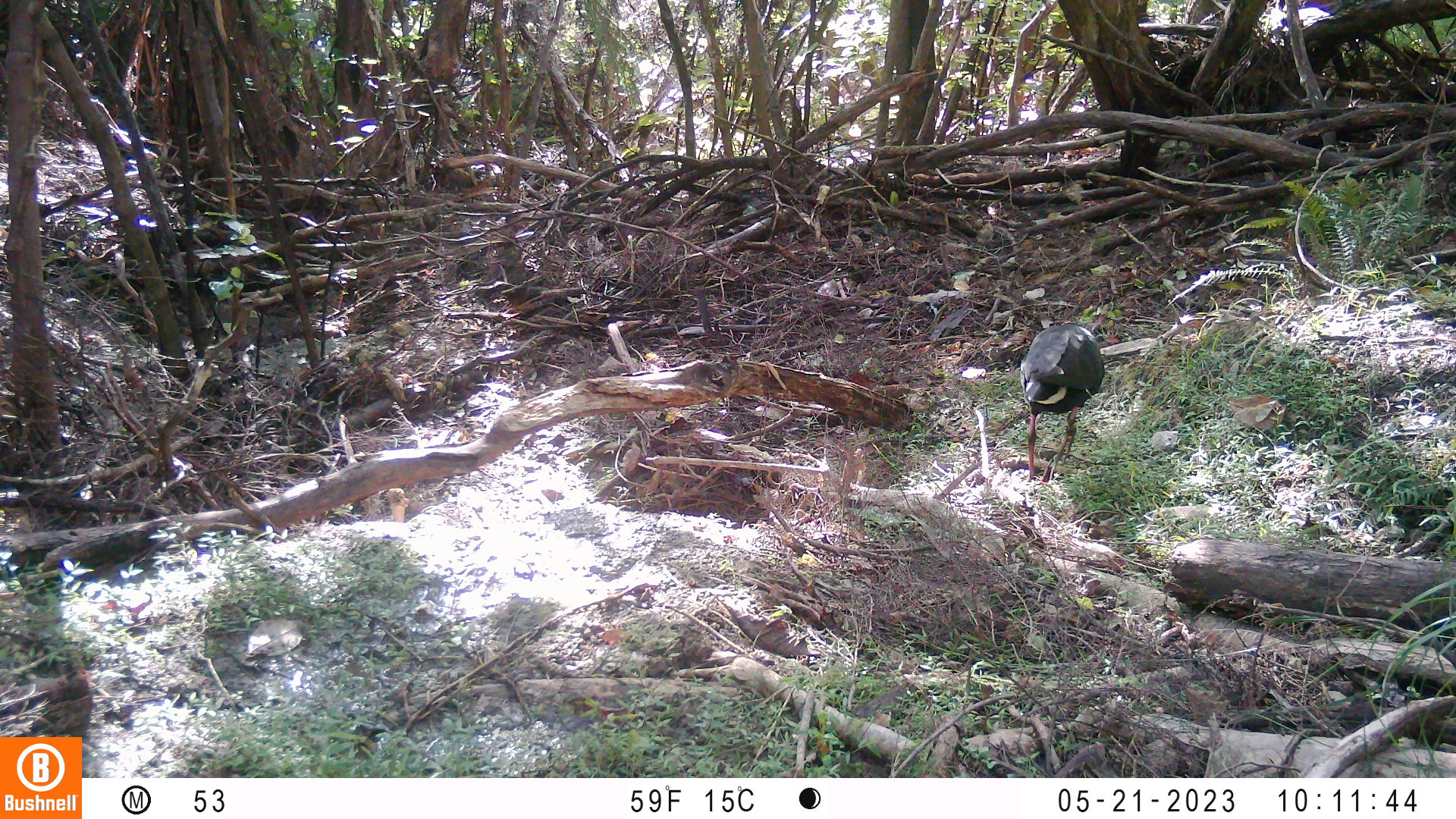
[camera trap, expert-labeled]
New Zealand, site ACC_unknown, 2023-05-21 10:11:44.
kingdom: Animalia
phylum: Chordata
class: Aves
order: Gruiformes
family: Rallidae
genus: Porphyrio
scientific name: Porphyrio melanotus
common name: australasian swamphen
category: pukeko